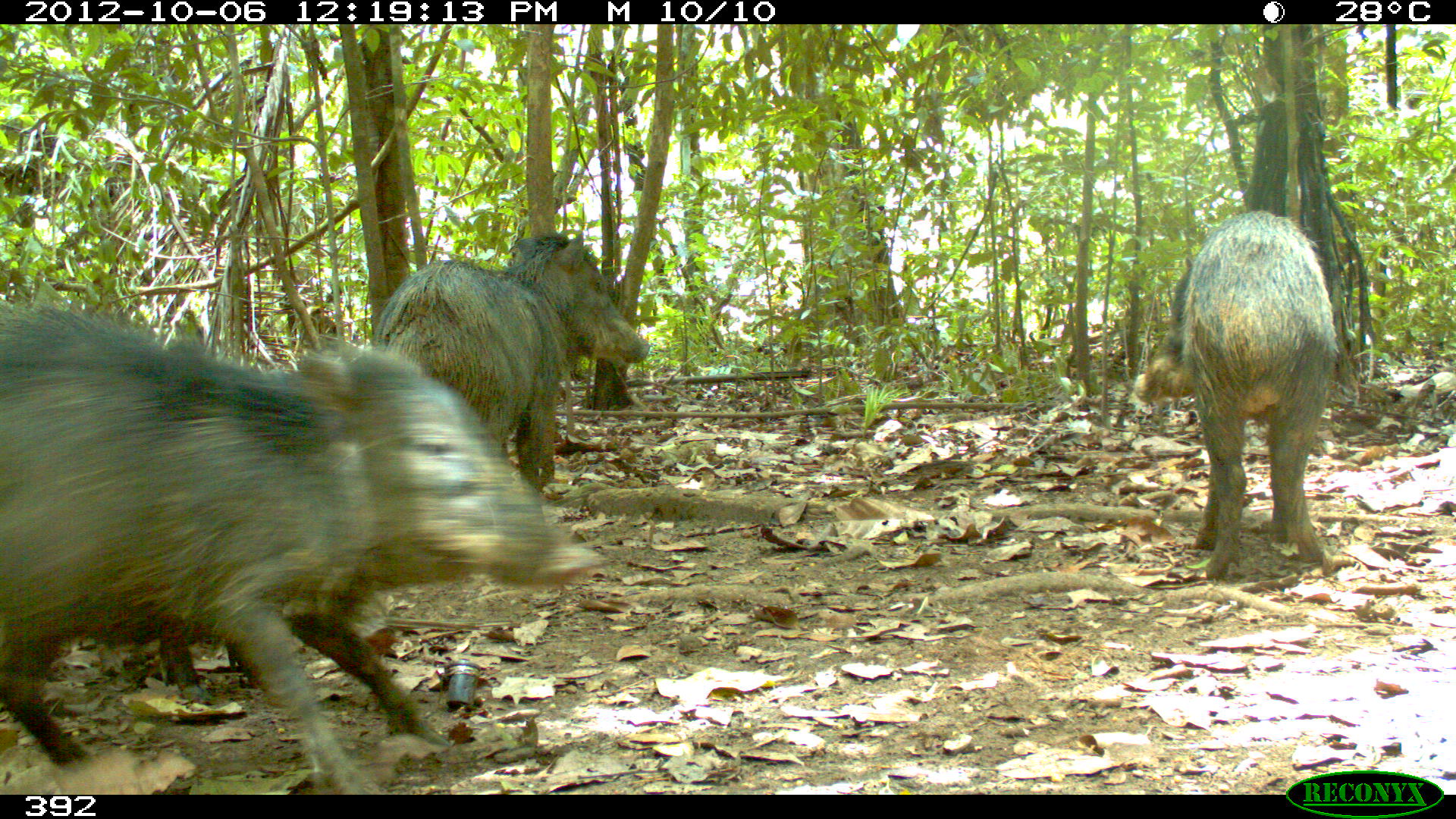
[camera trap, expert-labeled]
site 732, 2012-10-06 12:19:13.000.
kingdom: Animalia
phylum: Chordata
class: Mammalia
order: Artiodactyla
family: Tayassuidae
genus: Tayassu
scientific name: Tayassu pecari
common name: white-lipped peccary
Tayassu pecari (white-lipped peccary).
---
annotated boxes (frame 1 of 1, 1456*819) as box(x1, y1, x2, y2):
tayassu pecari: box(1, 292, 612, 793); box(1132, 209, 1337, 577); box(368, 229, 649, 494); box(90, 618, 259, 704)